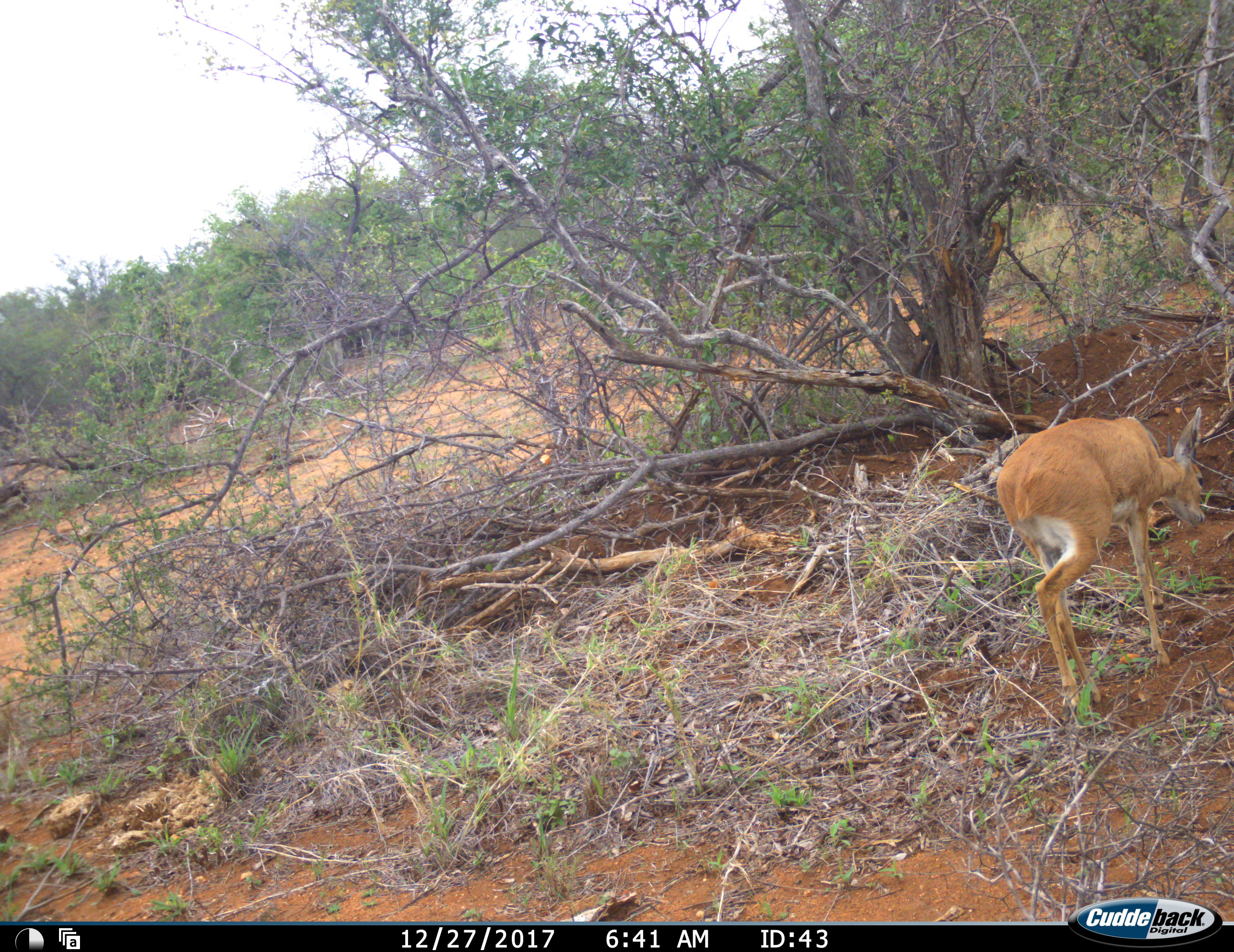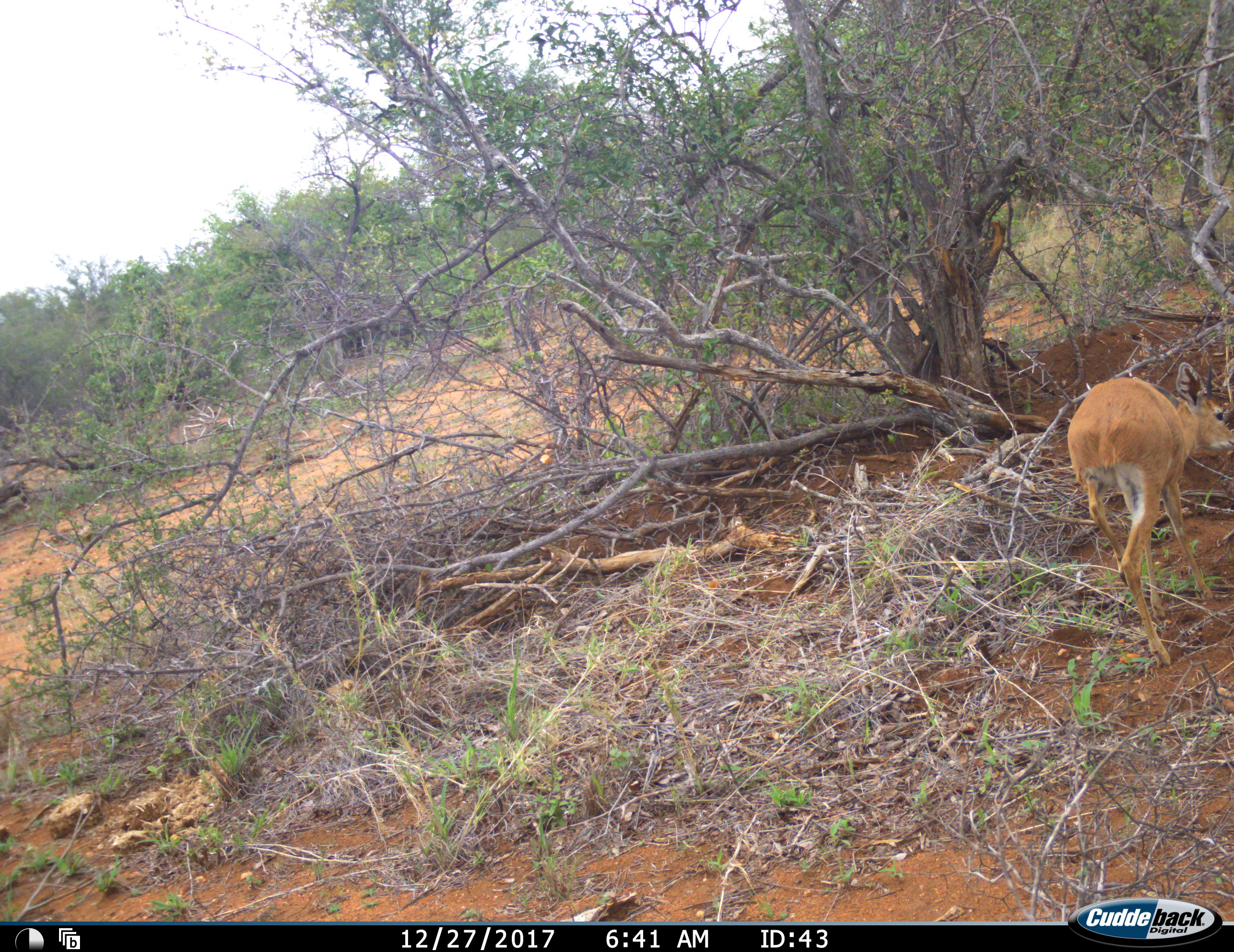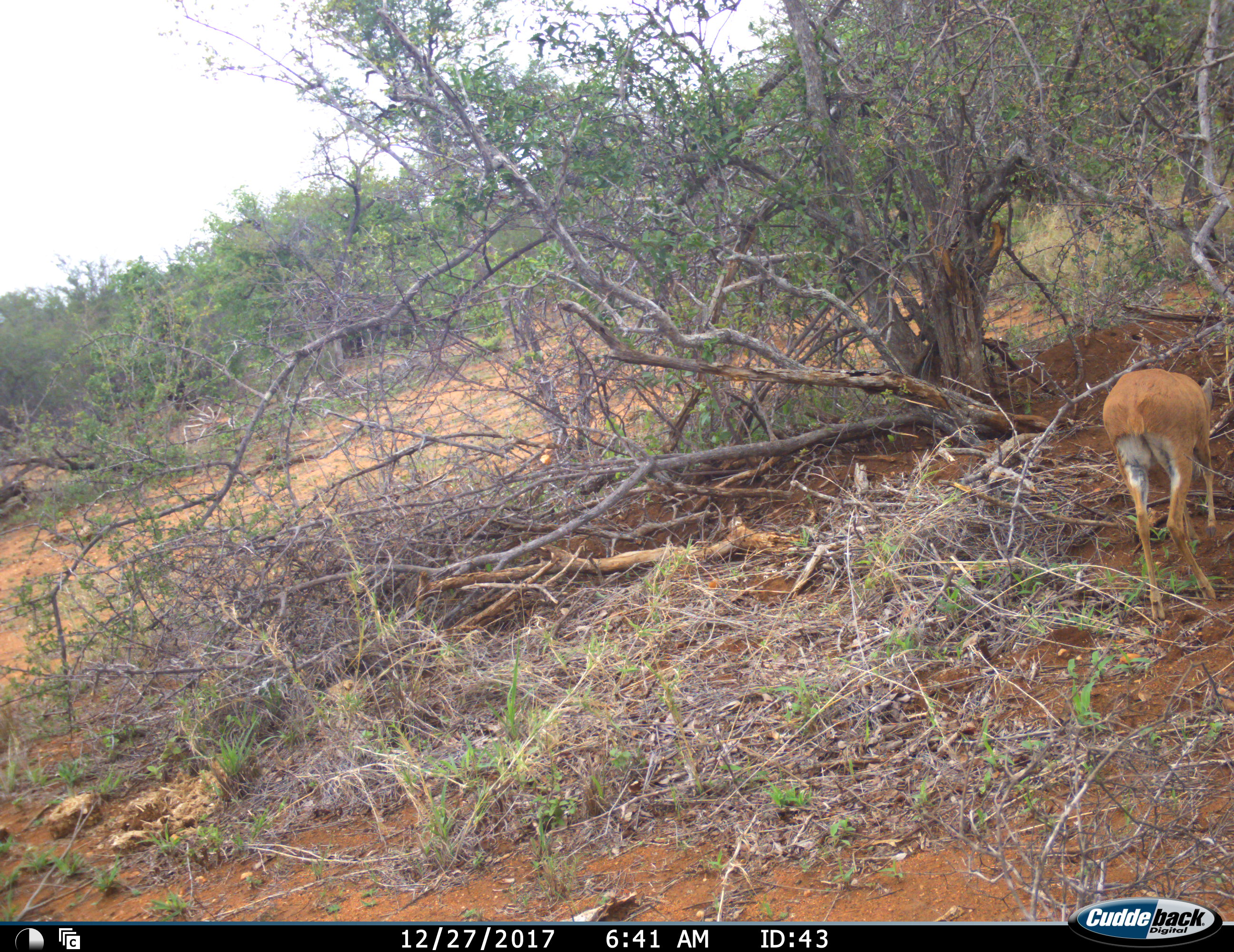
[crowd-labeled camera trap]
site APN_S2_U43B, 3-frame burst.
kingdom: Animalia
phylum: Chordata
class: Mammalia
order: Artiodactyla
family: Bovidae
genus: Raphicerus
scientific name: Raphicerus campestris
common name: steenbok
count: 1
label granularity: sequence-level